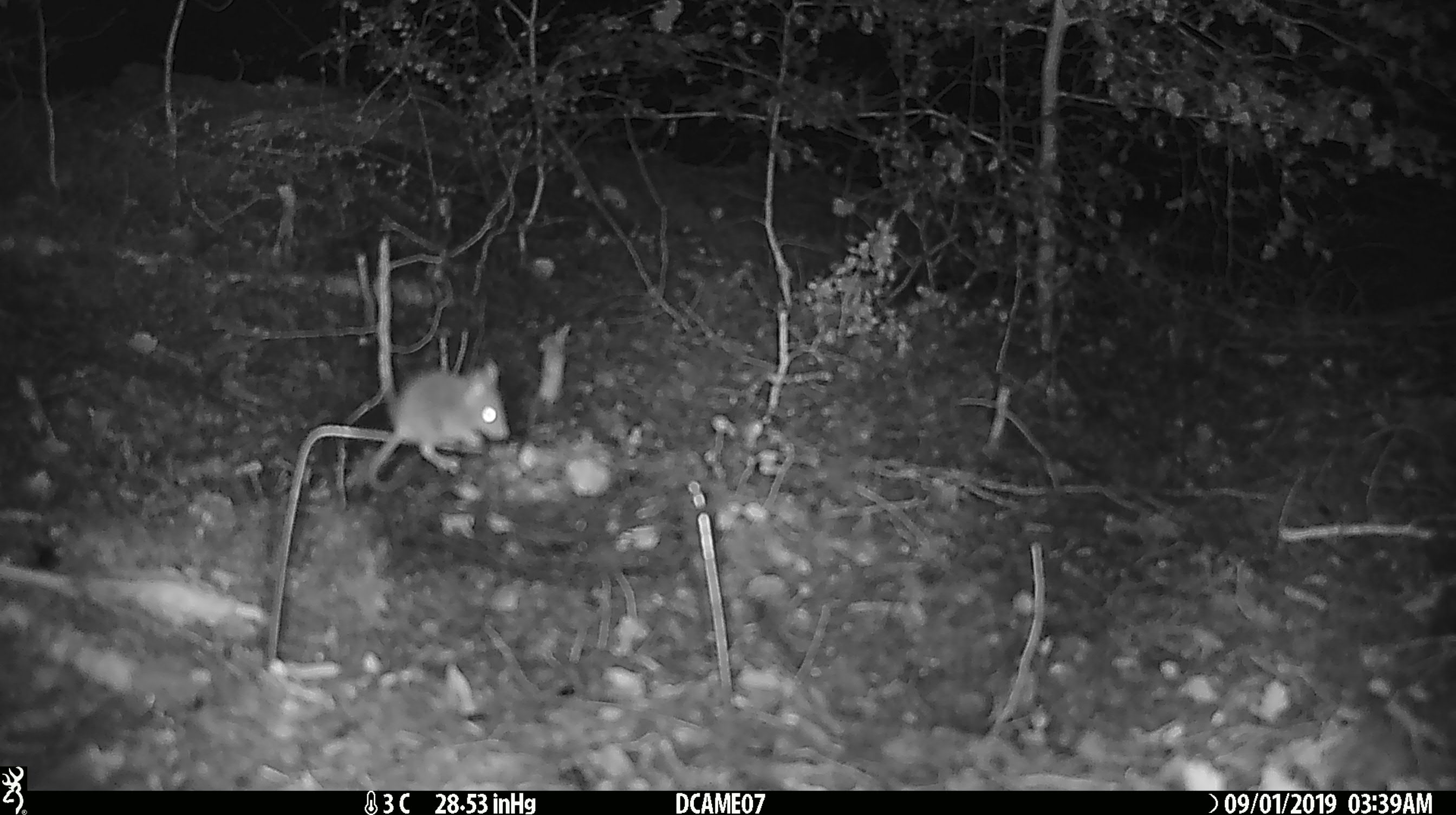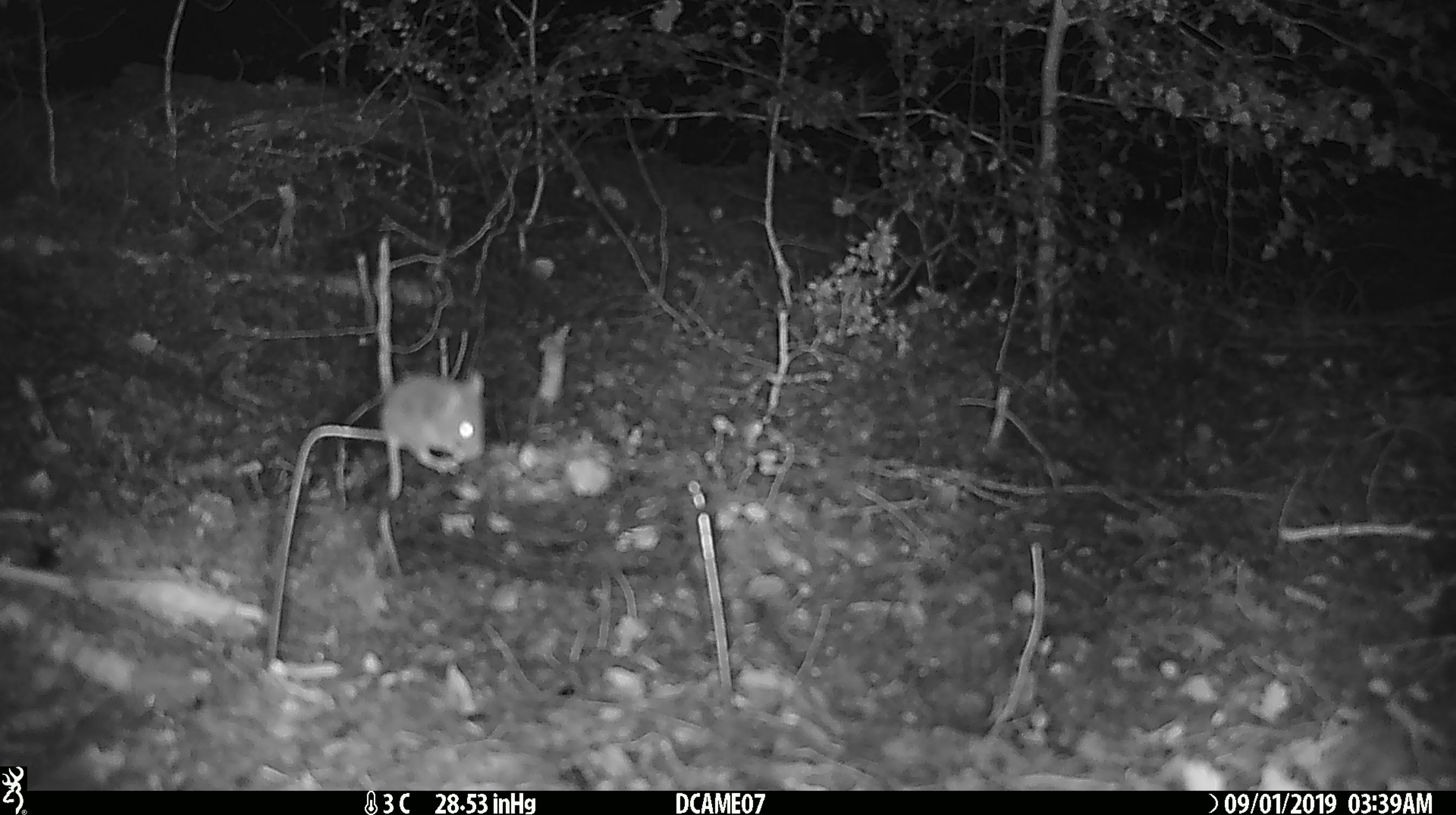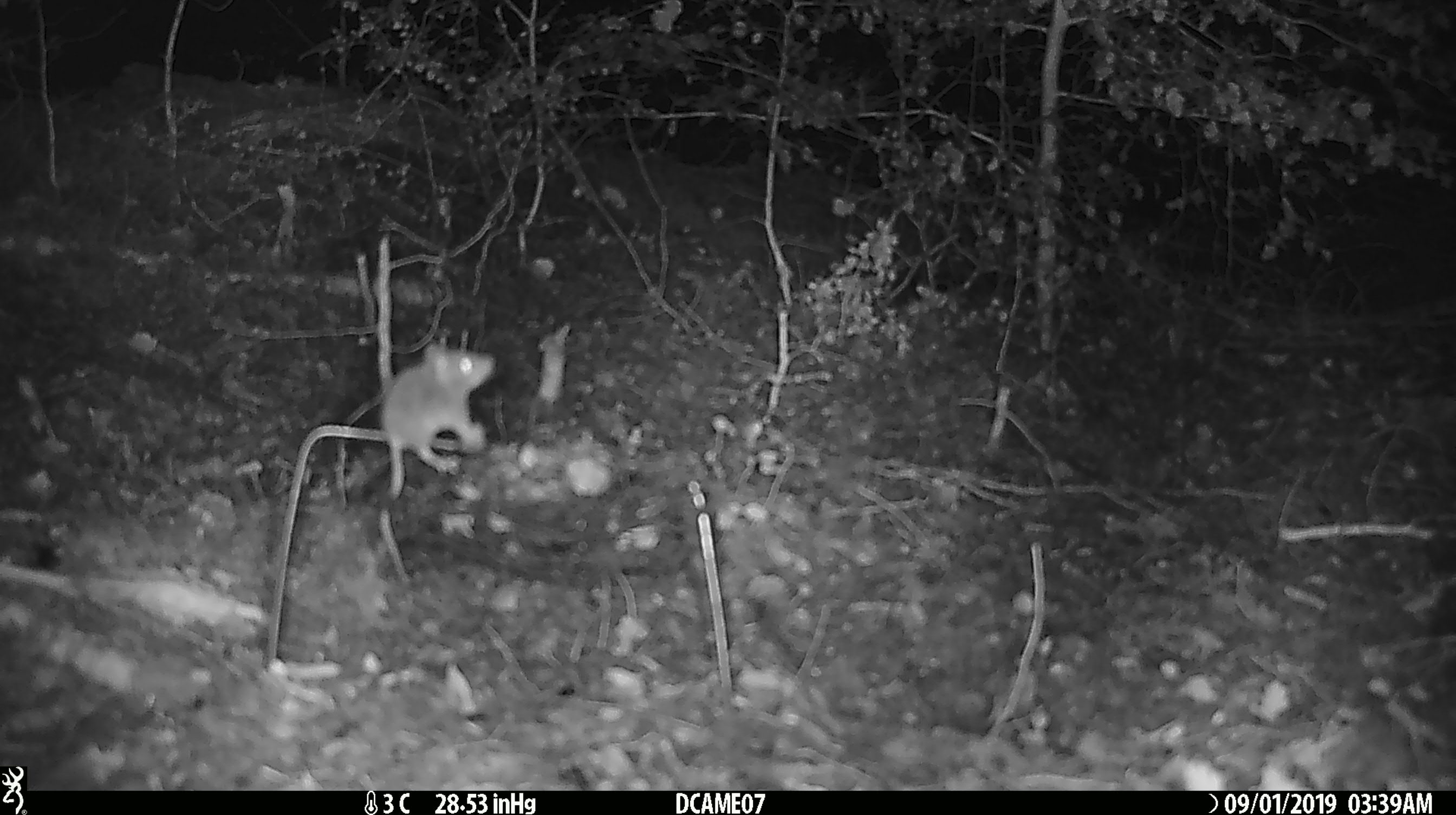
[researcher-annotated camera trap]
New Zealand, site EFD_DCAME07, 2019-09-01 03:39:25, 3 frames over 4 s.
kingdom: Animalia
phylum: Chordata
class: Mammalia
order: Rodentia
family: Muridae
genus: Mus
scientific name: Mus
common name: mouse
Mouse (Mus).